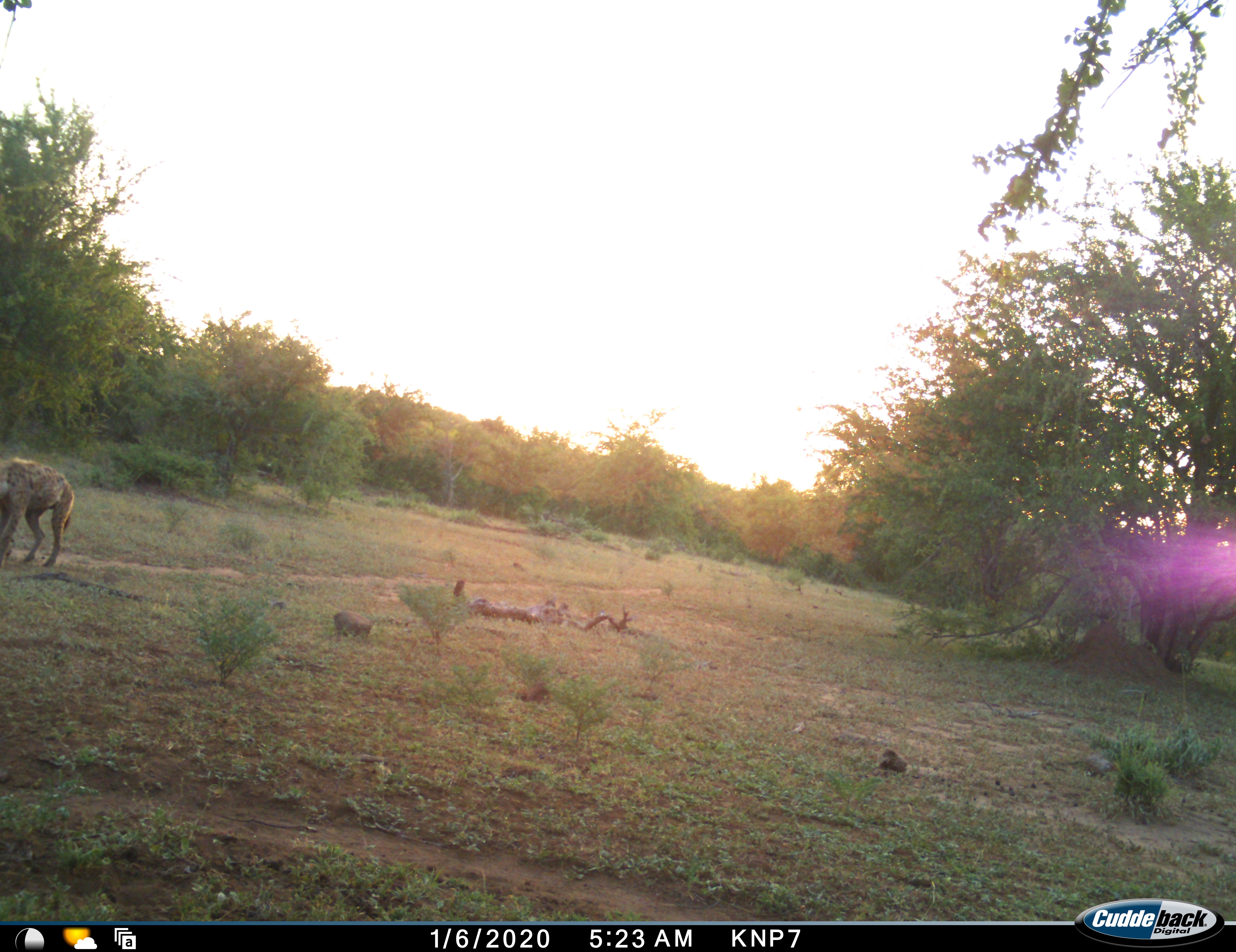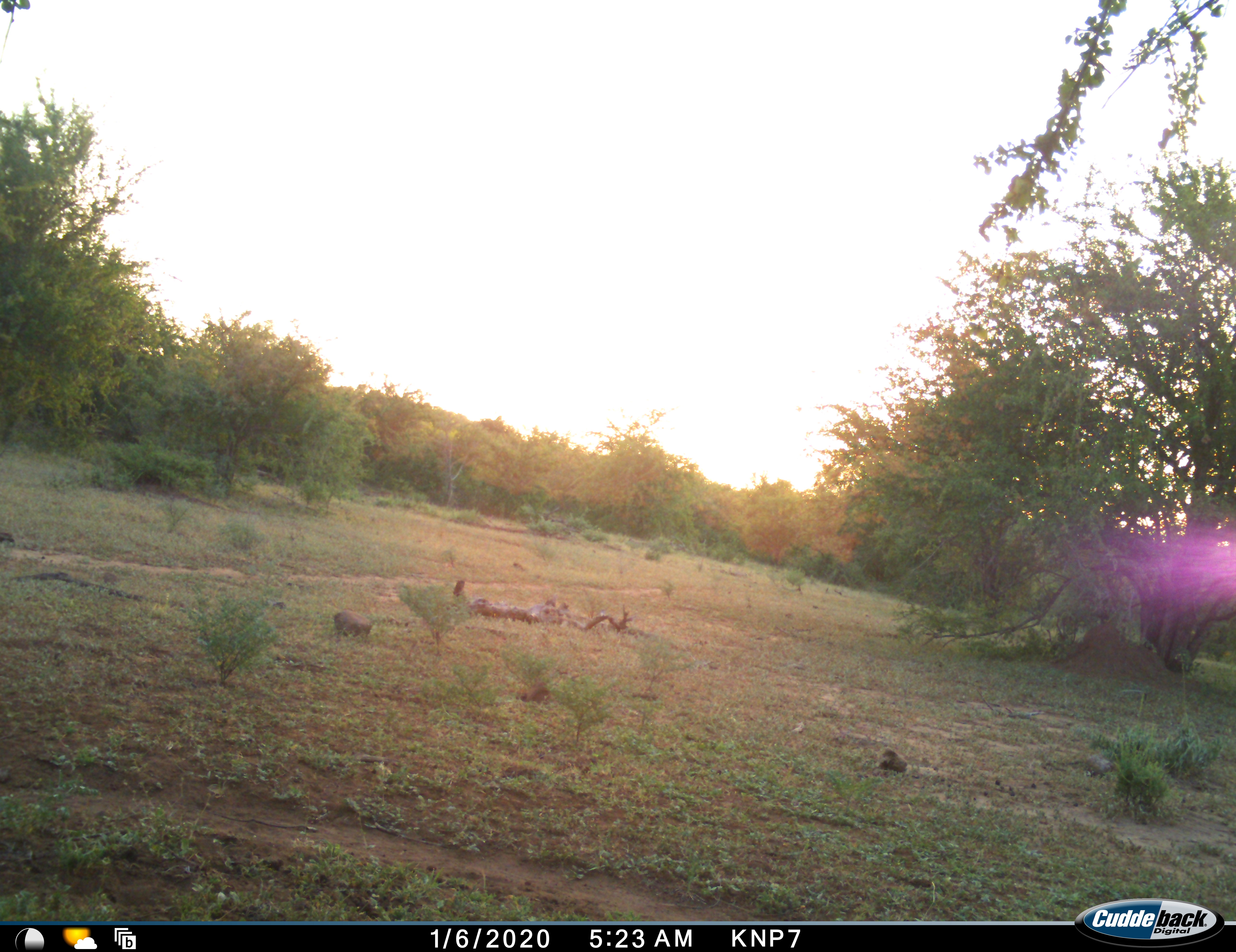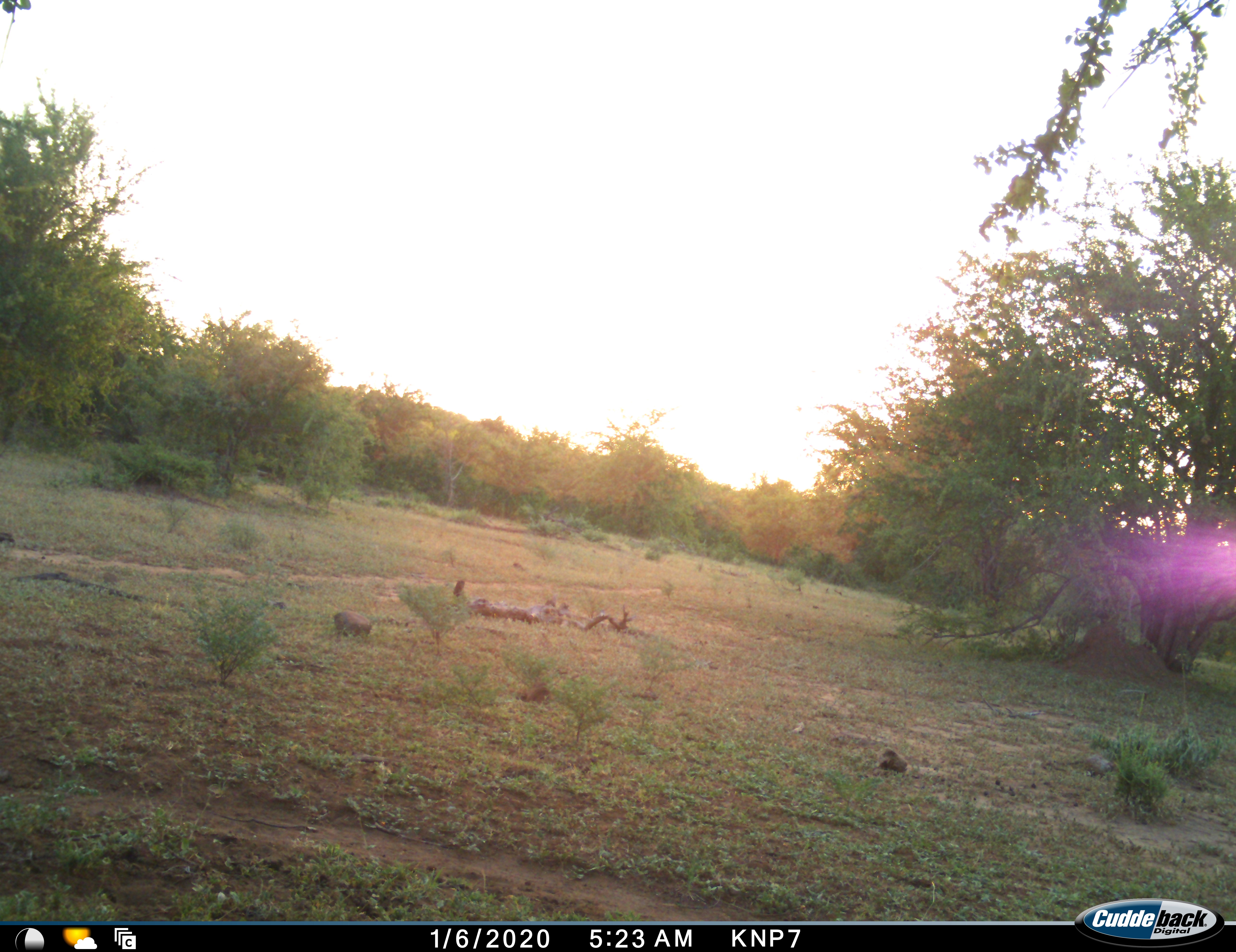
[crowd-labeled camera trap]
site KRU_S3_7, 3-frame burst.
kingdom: Animalia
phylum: Chordata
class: Mammalia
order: Carnivora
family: Hyaenidae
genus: Crocuta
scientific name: Crocuta crocuta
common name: spotted hyena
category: hyenaspotted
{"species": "hyenaspotted (spotted hyena) (Crocuta crocuta)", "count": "1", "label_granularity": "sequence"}